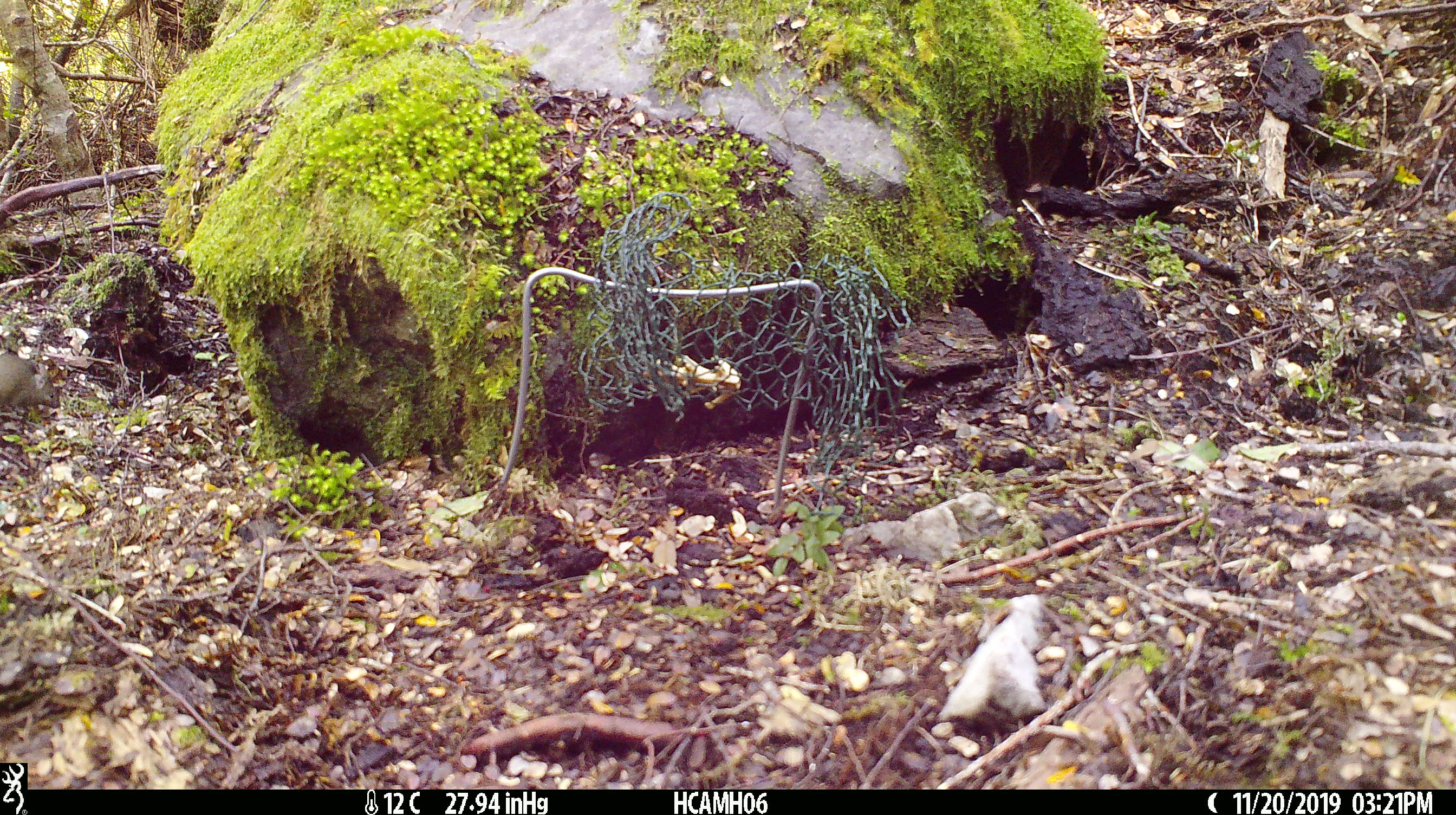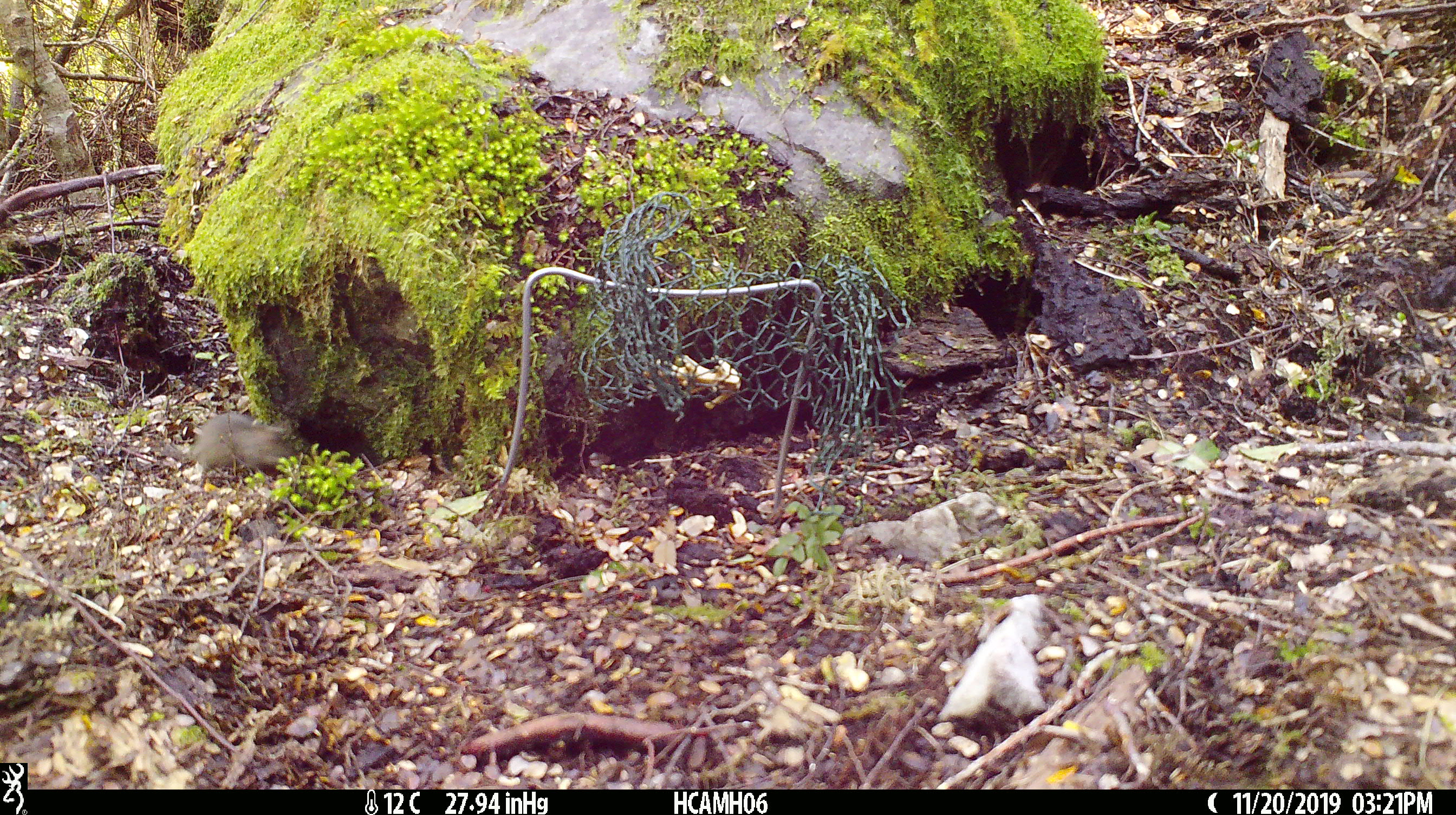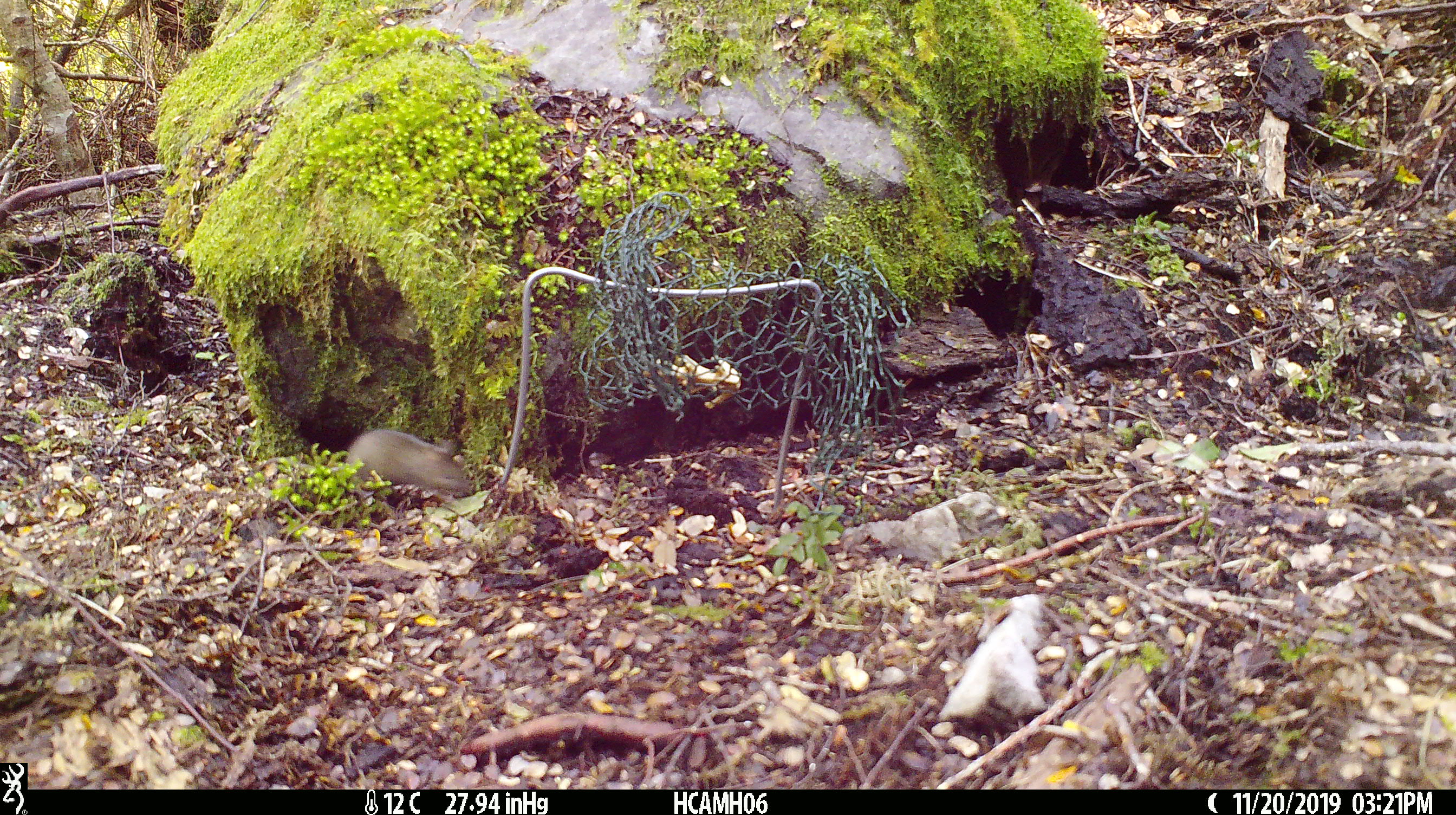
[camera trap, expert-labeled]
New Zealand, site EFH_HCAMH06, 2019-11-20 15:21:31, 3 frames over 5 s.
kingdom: Animalia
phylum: Chordata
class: Mammalia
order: Rodentia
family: Muridae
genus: Mus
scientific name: Mus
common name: mouse